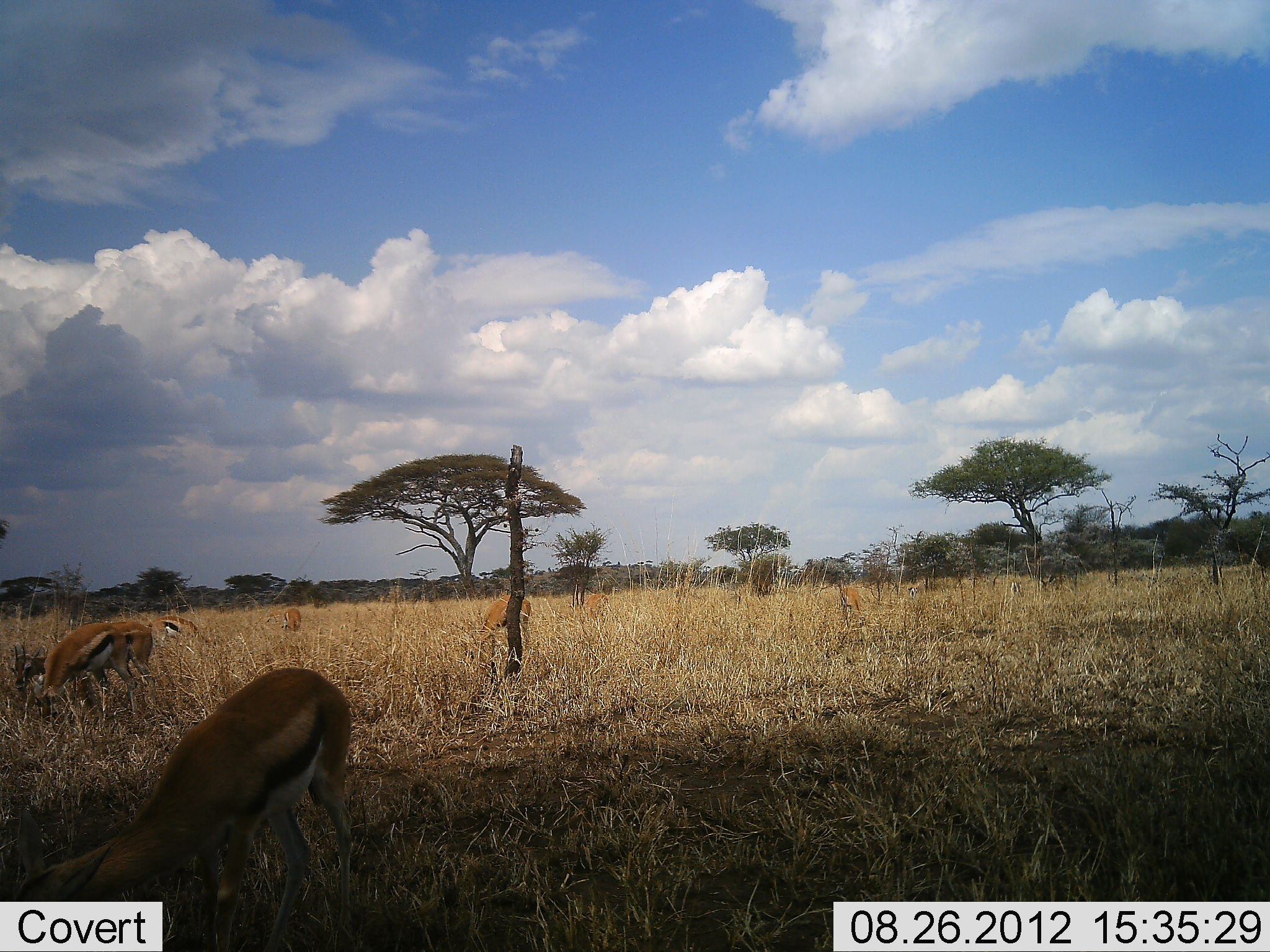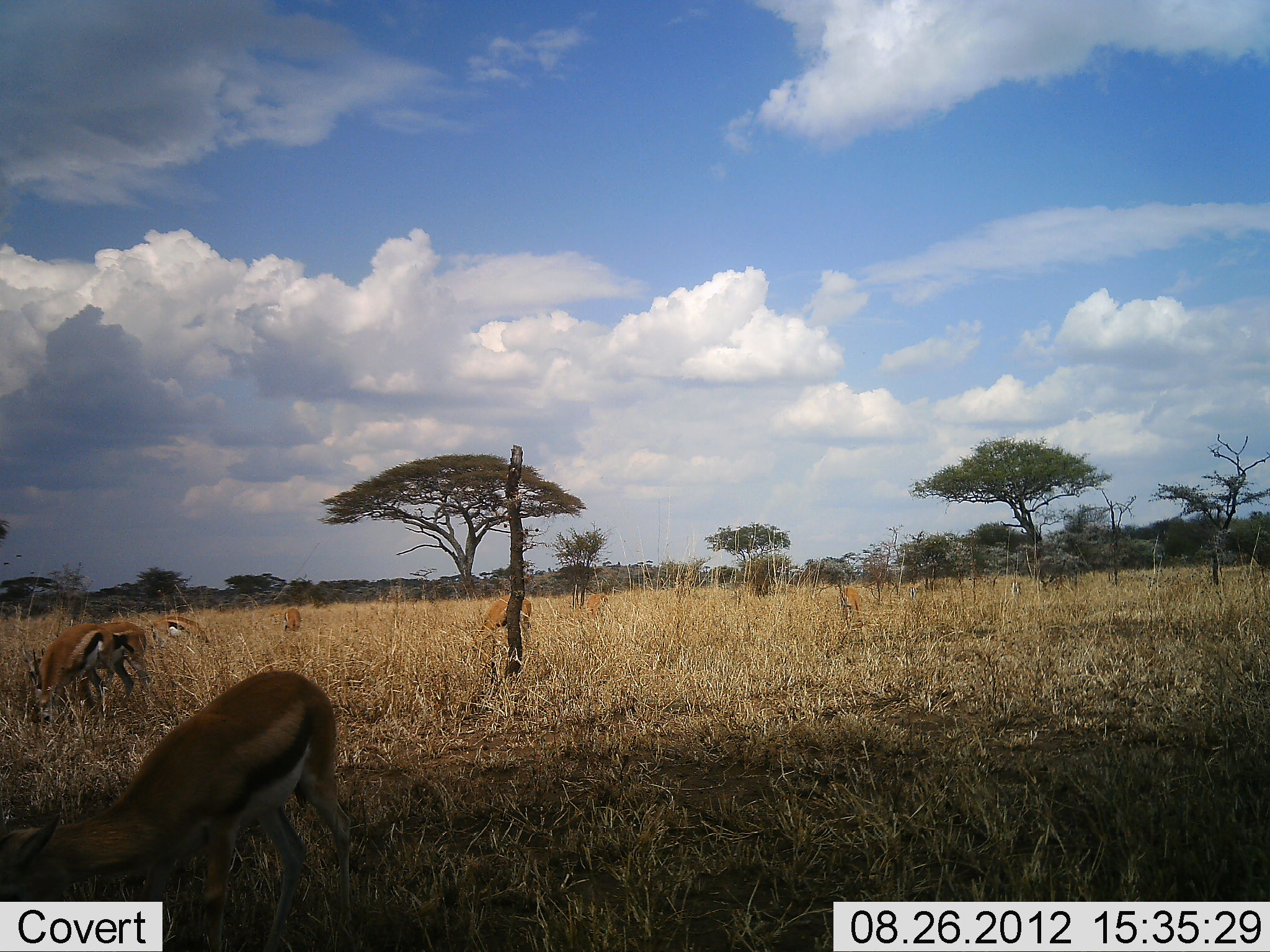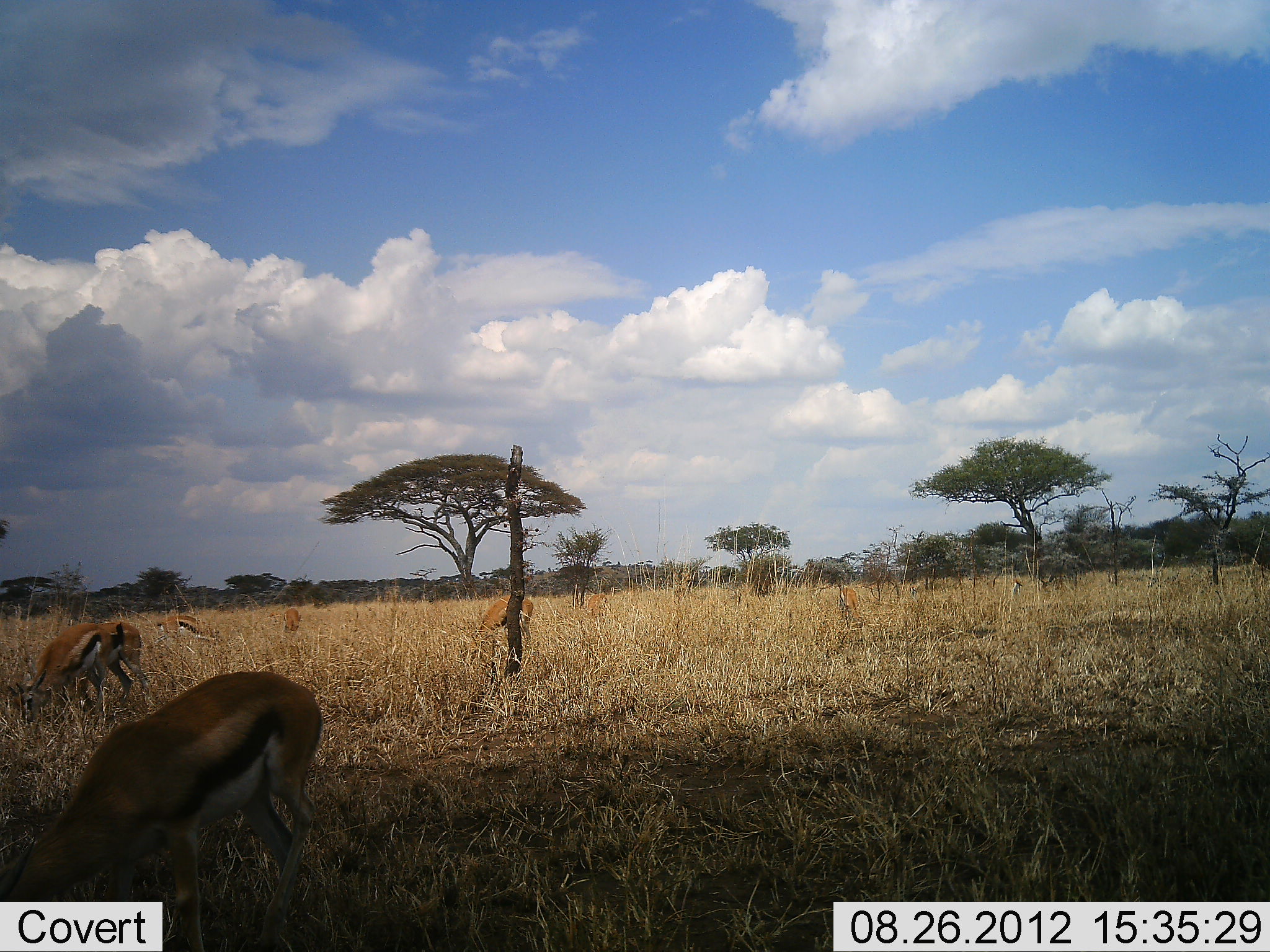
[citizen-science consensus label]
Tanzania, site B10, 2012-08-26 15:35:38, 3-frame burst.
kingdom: Animalia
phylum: Chordata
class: Mammalia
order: Artiodactyla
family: Bovidae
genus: Eudorcas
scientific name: Eudorcas thomsonii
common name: thomson's gazelle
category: gazellethomsons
Gazellethomsons (thomson's gazelle) (Eudorcas thomsonii), count 7. Behavior (volunteer vote fractions): standing 20%, resting 0%, moving 0%, interacting 0%. Young present (vote fraction): 0%. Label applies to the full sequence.